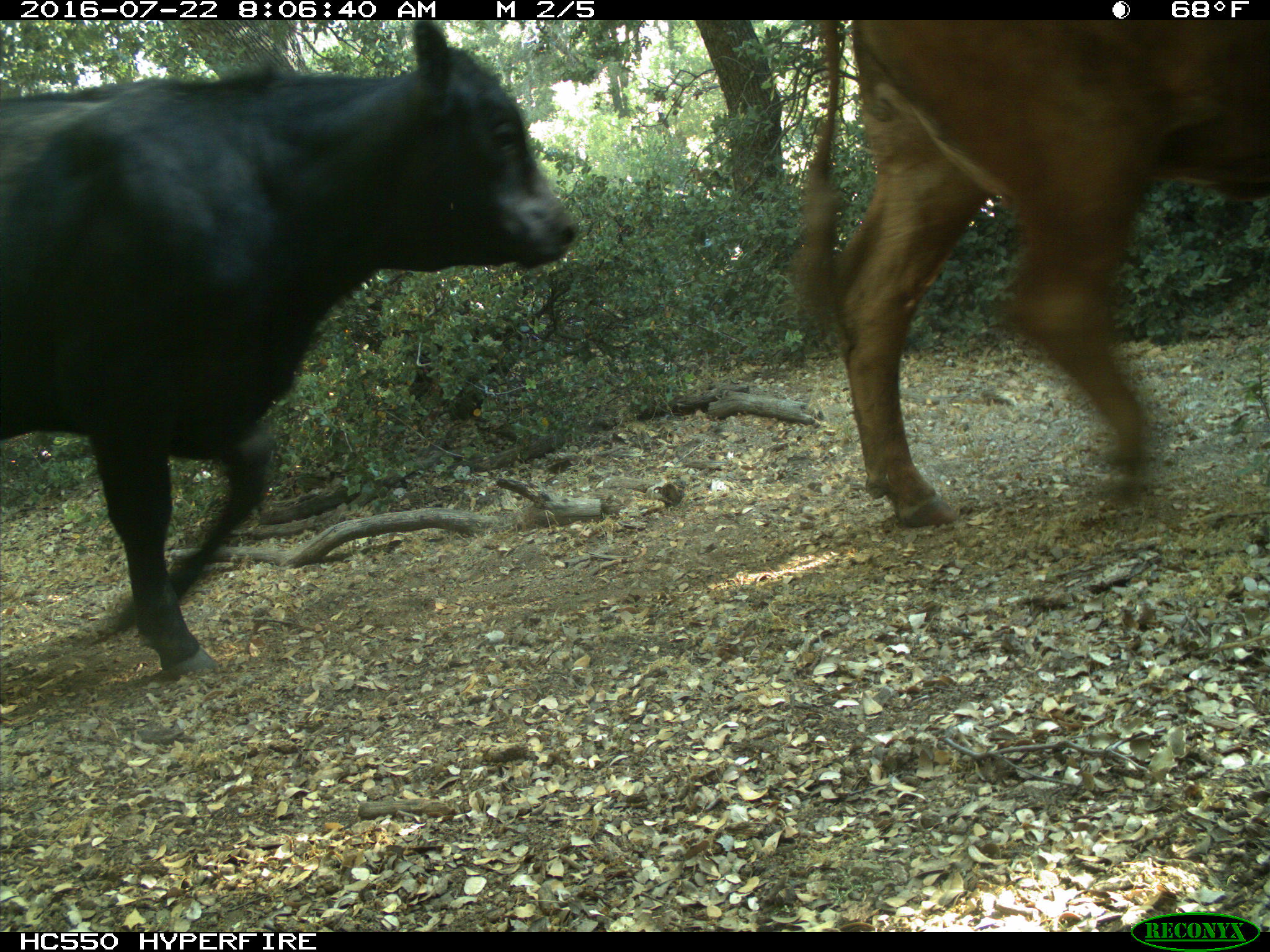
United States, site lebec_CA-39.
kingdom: Animalia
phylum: Chordata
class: Mammalia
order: Artiodactyla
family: Bovidae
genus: Bos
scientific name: Bos taurus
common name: domestic cow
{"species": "Bos taurus (domestic cow)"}